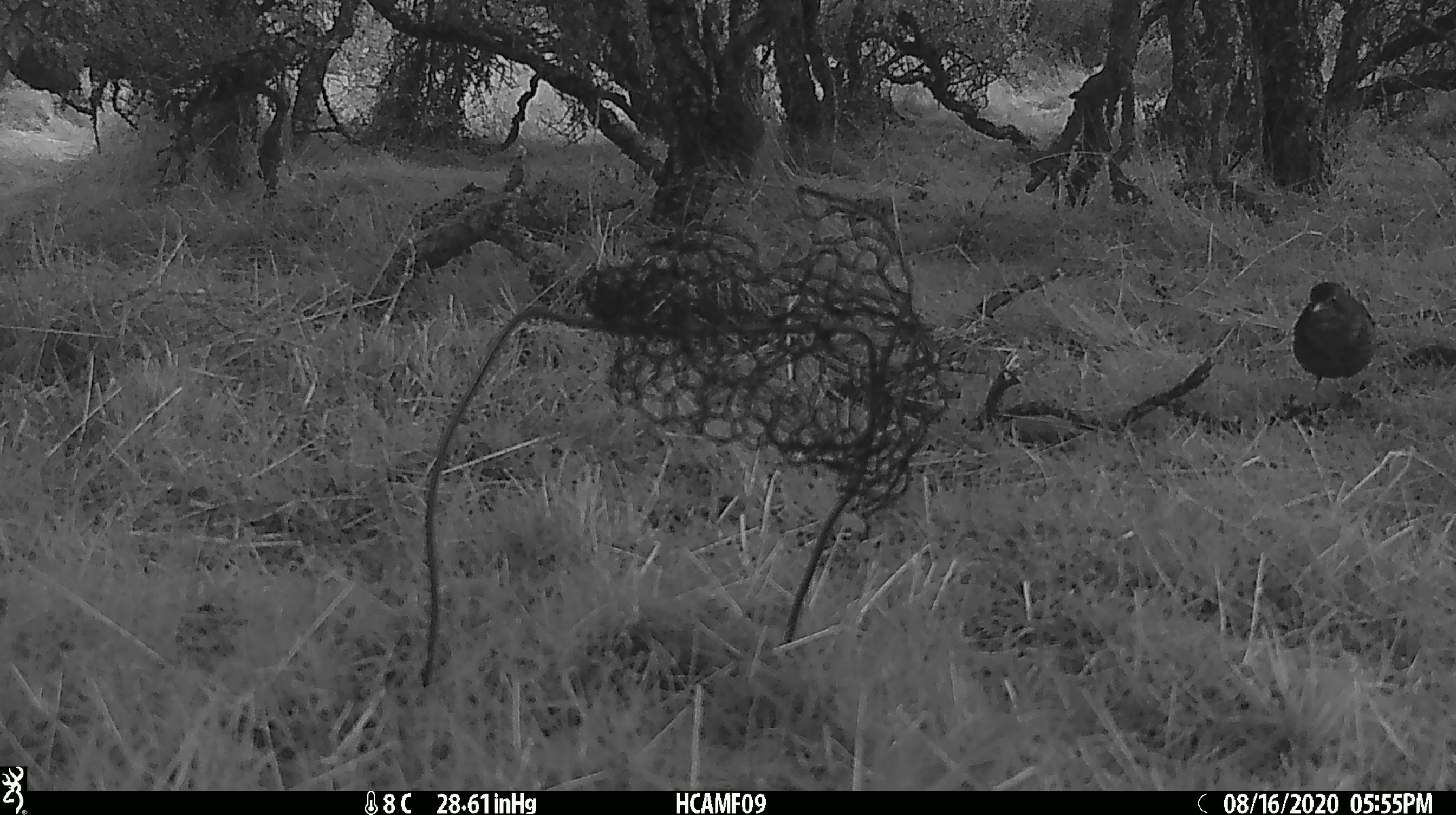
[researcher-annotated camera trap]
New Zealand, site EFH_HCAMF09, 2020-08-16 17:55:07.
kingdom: Animalia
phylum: Chordata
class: Aves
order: Passeriformes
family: Turdidae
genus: Turdus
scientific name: Turdus merula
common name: eurasian blackbird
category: blackbird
Blackbird (eurasian blackbird) (Turdus merula).